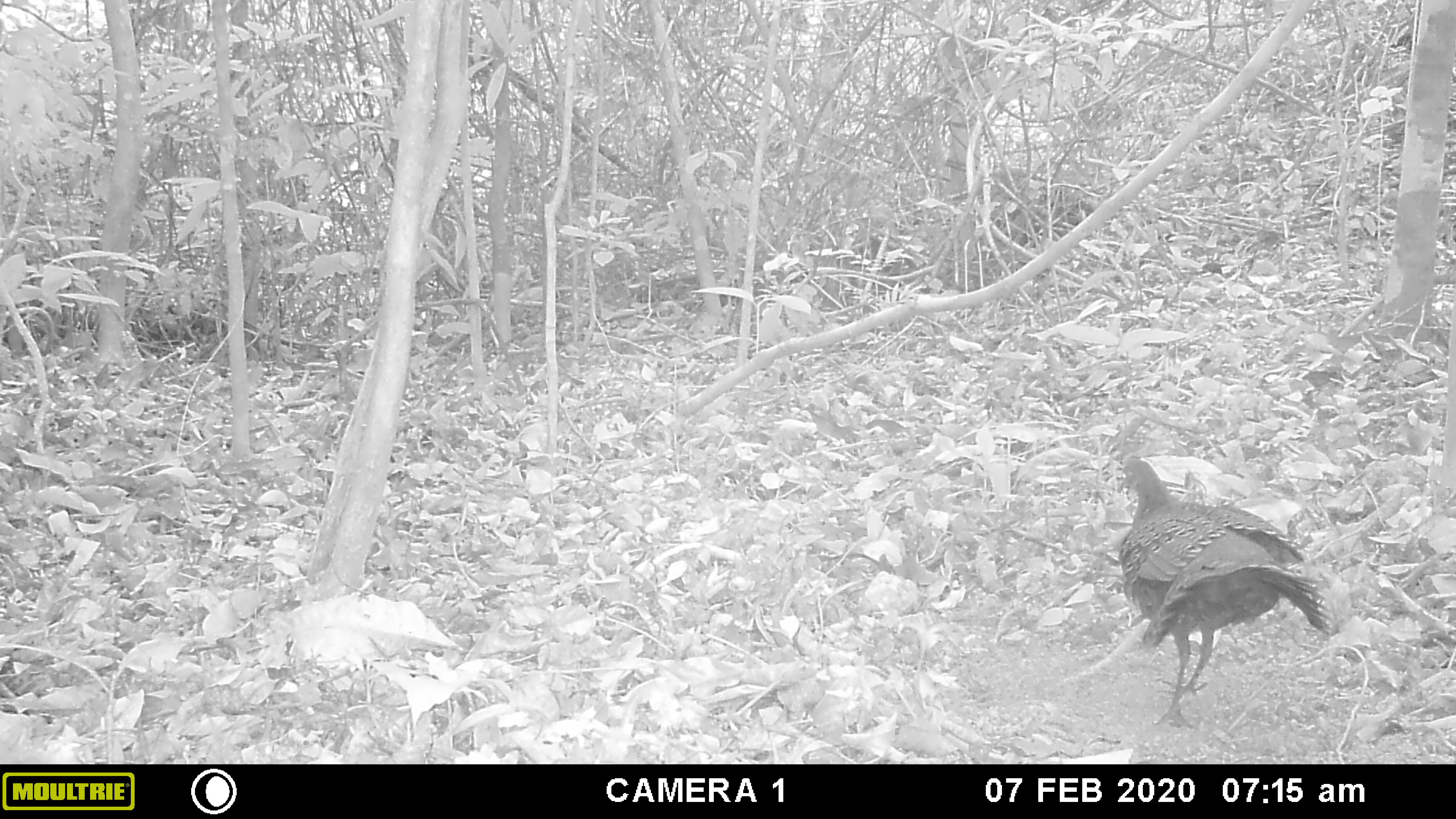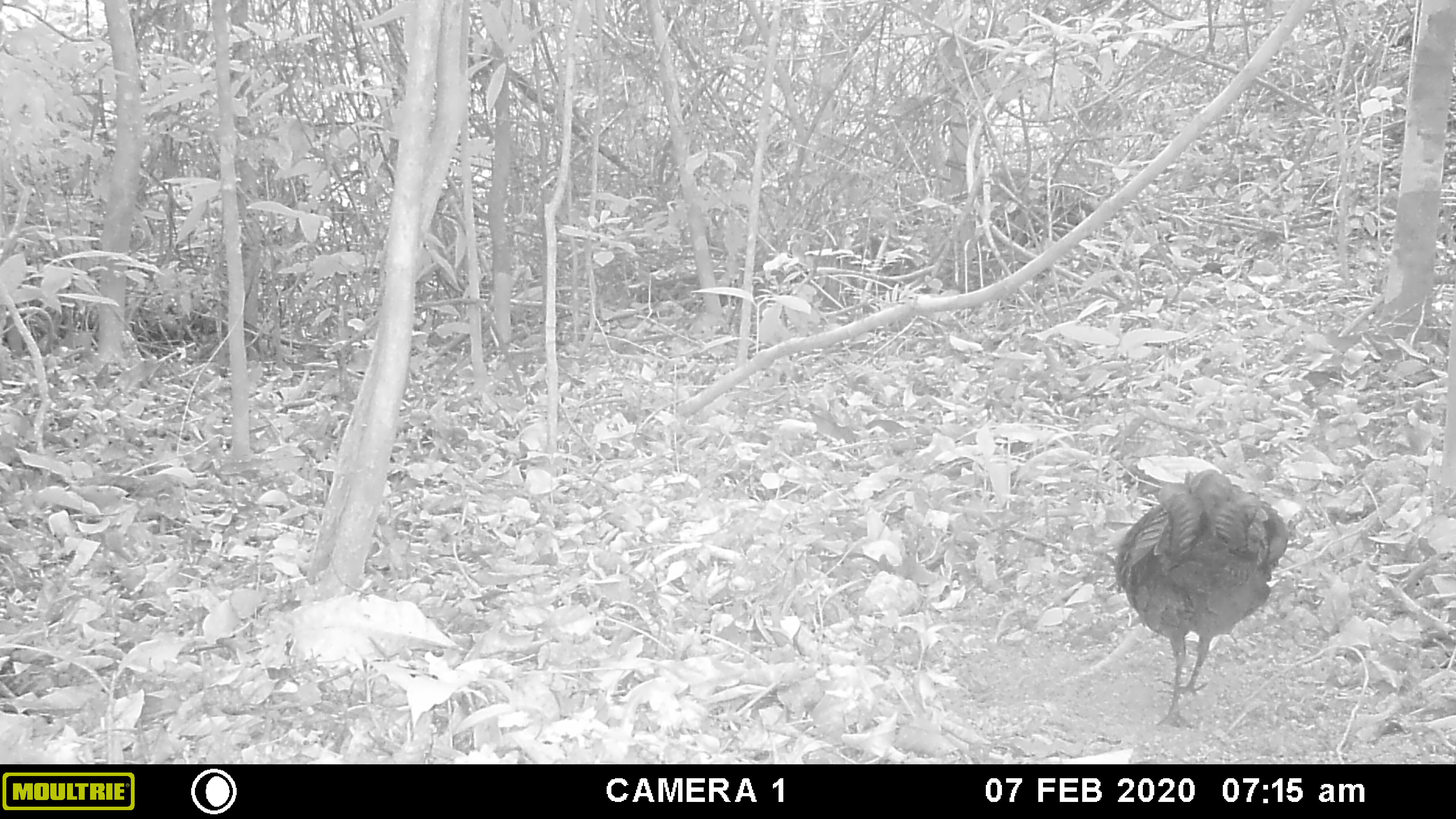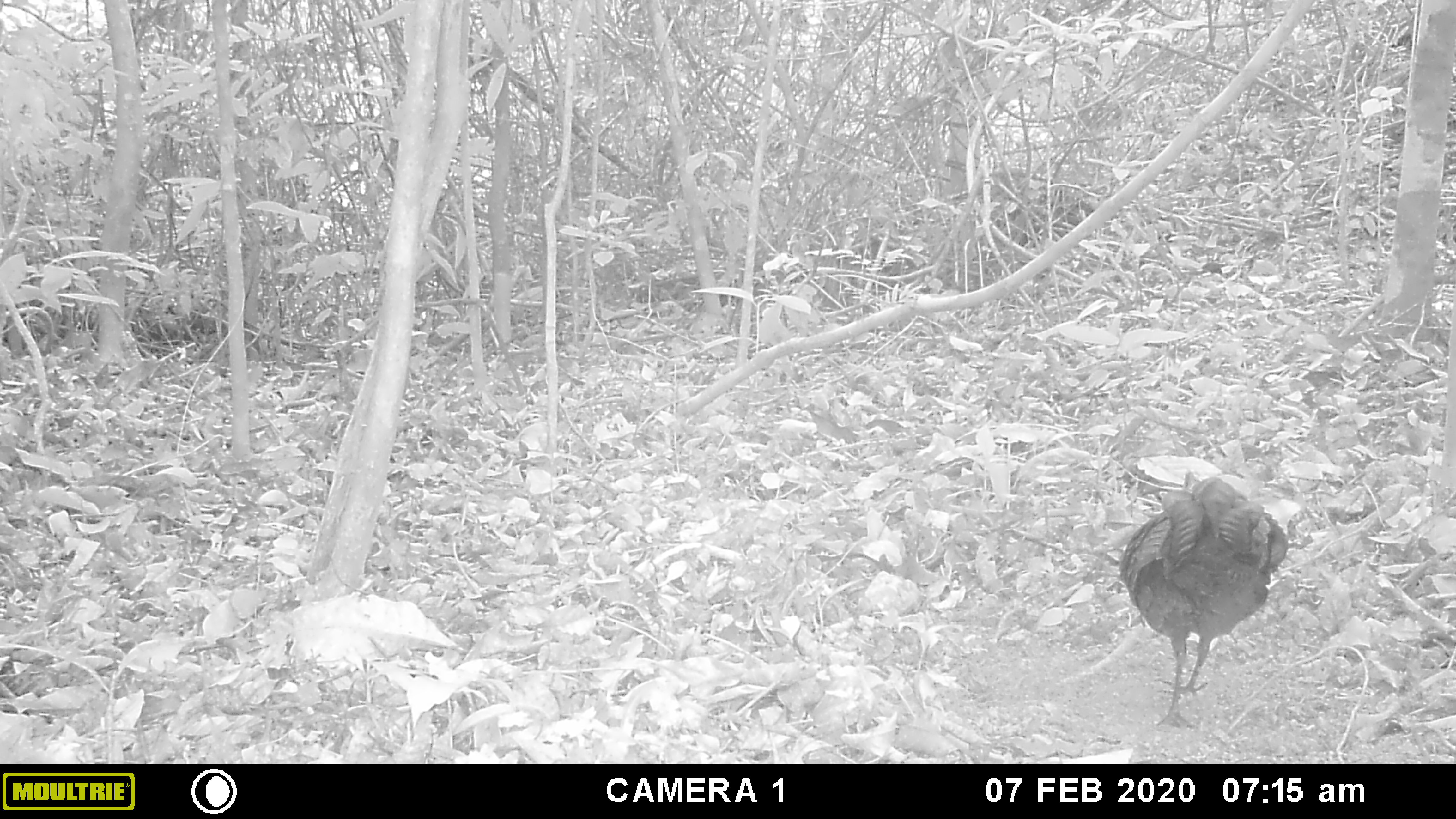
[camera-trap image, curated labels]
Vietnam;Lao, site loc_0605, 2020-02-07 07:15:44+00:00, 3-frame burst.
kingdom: Animalia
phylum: Chordata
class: Aves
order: Galliformes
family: Phasianidae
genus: Polyplectron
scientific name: Polyplectron bicalcaratum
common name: gray peacock-pheasant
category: grey peacock pheasant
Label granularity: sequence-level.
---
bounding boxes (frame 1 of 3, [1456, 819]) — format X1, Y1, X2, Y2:
grey peacock pheasant: 1117, 458, 1343, 729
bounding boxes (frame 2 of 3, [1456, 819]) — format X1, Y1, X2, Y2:
grey peacock pheasant: 1115, 469, 1290, 730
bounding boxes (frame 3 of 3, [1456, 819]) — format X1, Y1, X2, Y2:
grey peacock pheasant: 1116, 468, 1291, 727